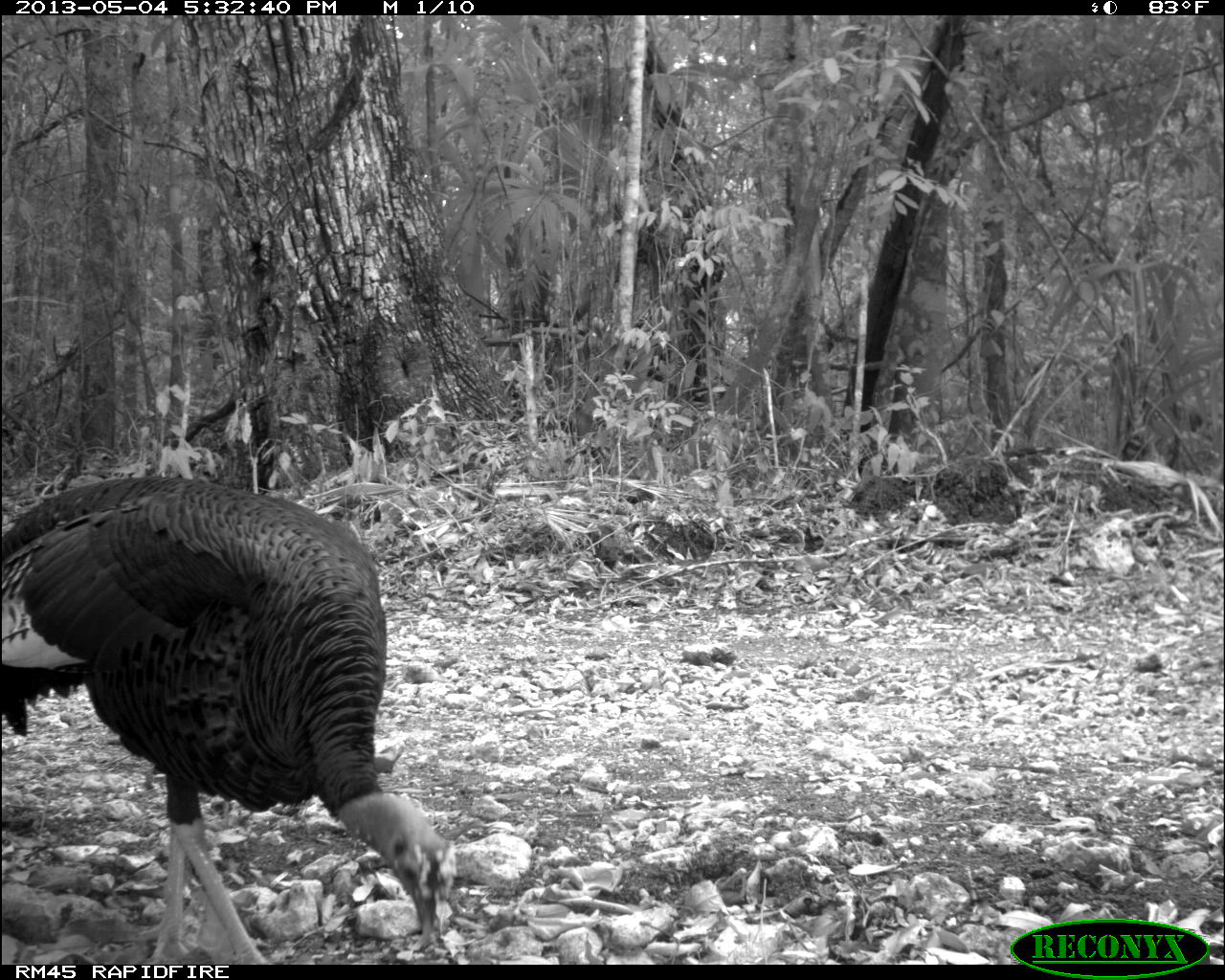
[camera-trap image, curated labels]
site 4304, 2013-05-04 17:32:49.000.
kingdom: Animalia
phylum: Chordata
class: Aves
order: Galliformes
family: Phasianidae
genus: Meleagris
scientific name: Meleagris ocellata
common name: ocellated turkey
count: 1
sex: male